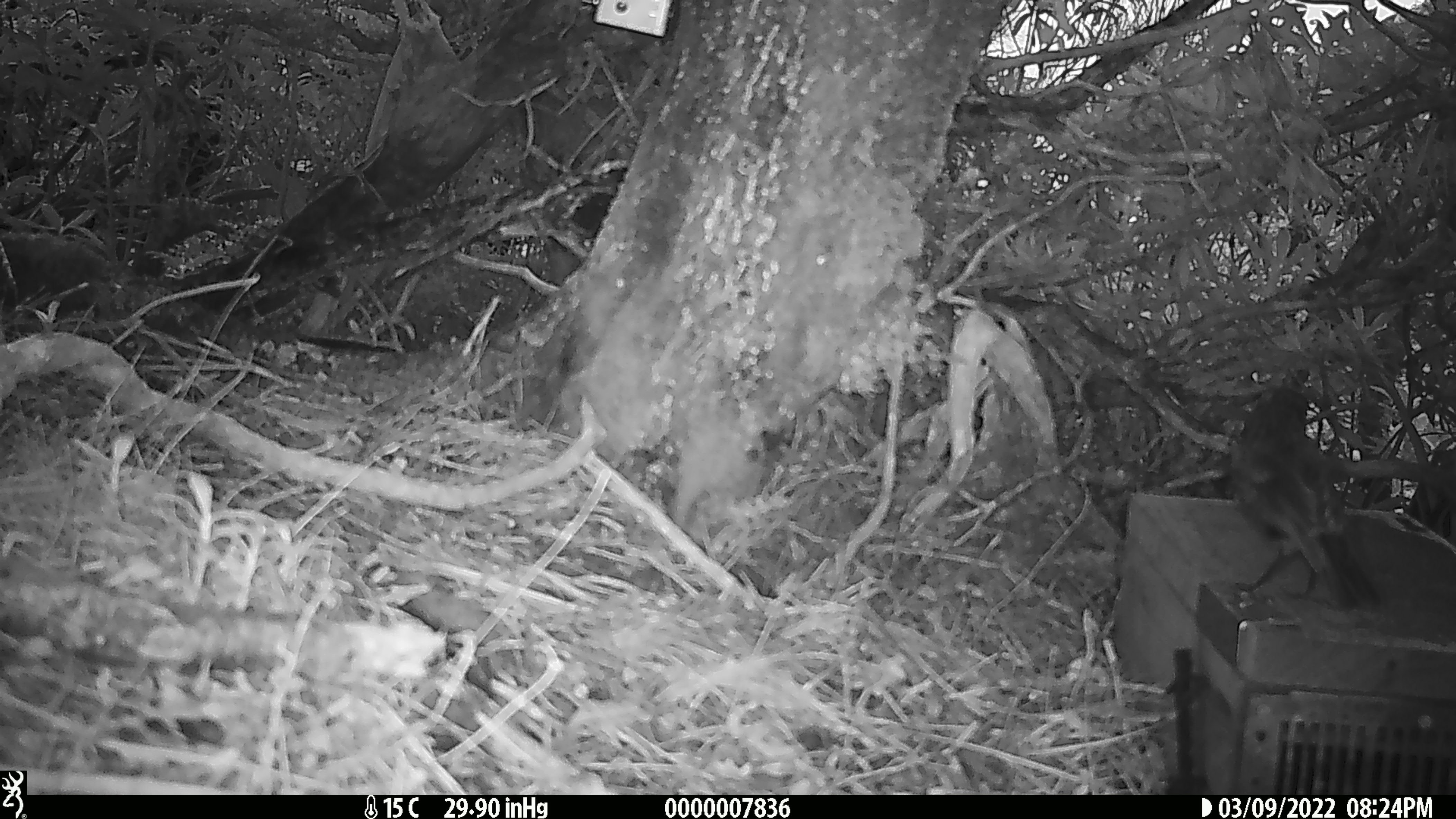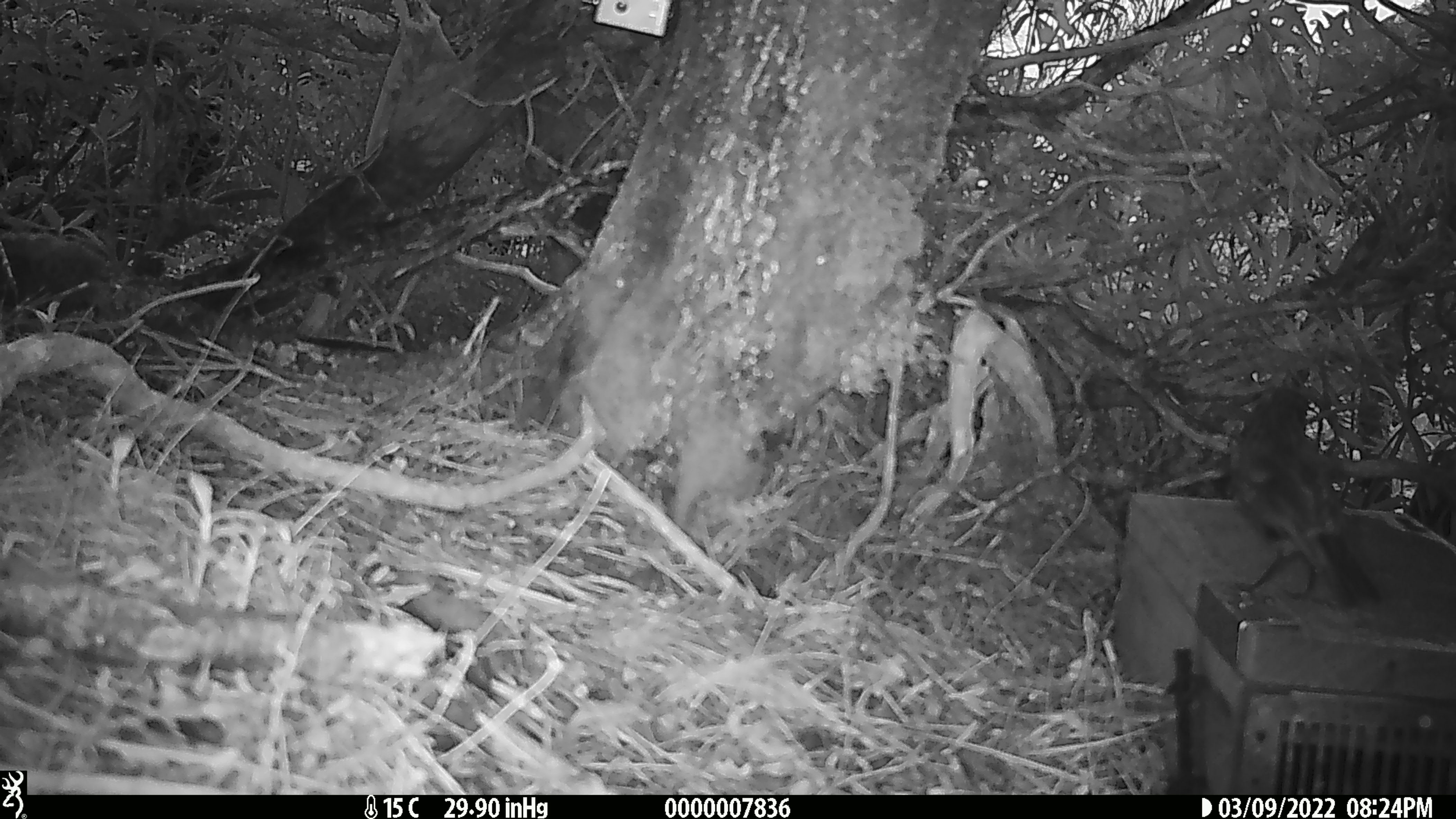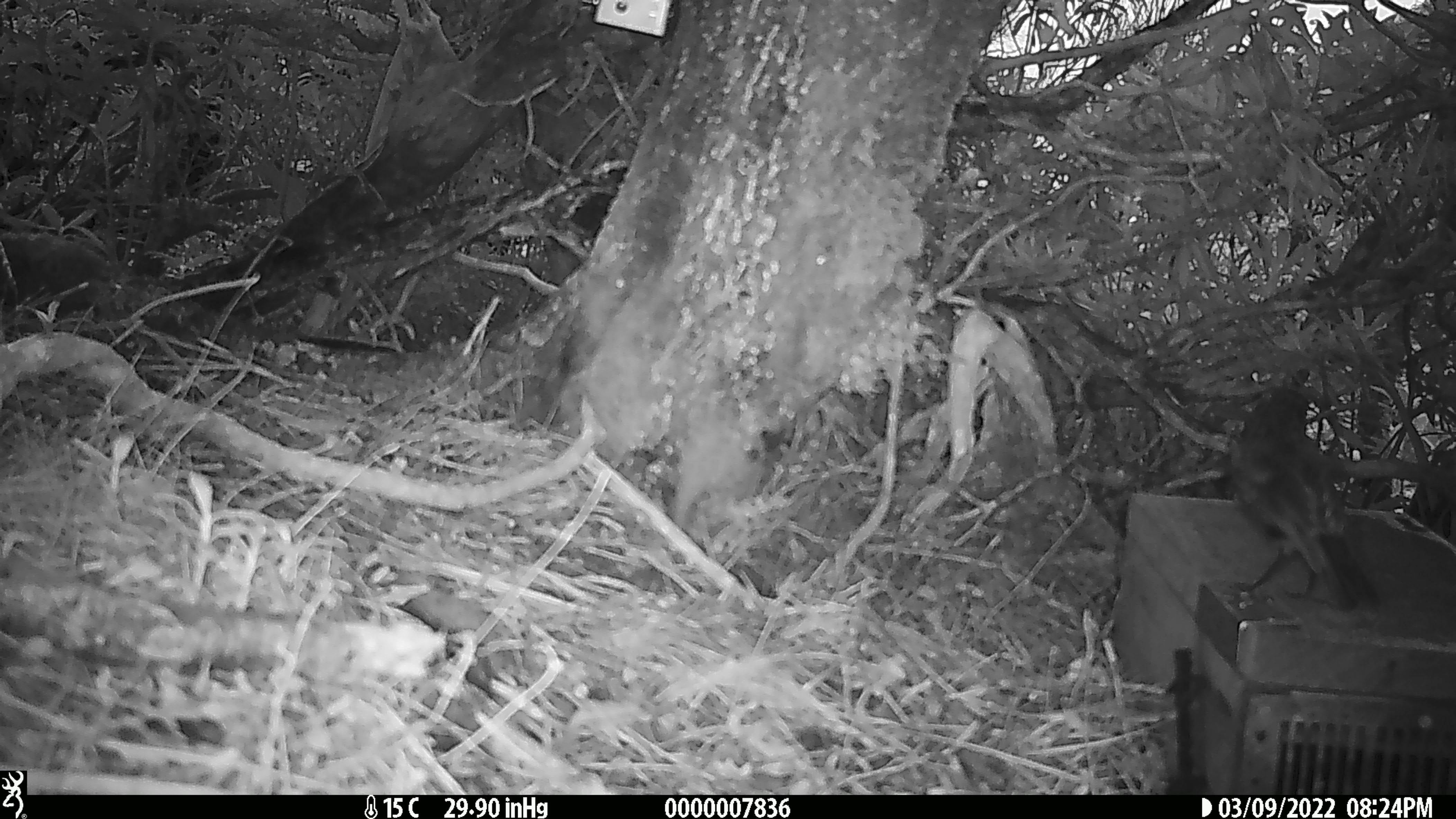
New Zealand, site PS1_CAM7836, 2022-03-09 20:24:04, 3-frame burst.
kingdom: Animalia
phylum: Chordata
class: Aves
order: Passeriformes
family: Petroicidae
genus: Petroica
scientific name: Petroica australis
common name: new zealand robin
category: robin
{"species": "robin (new zealand robin) (Petroica australis)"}